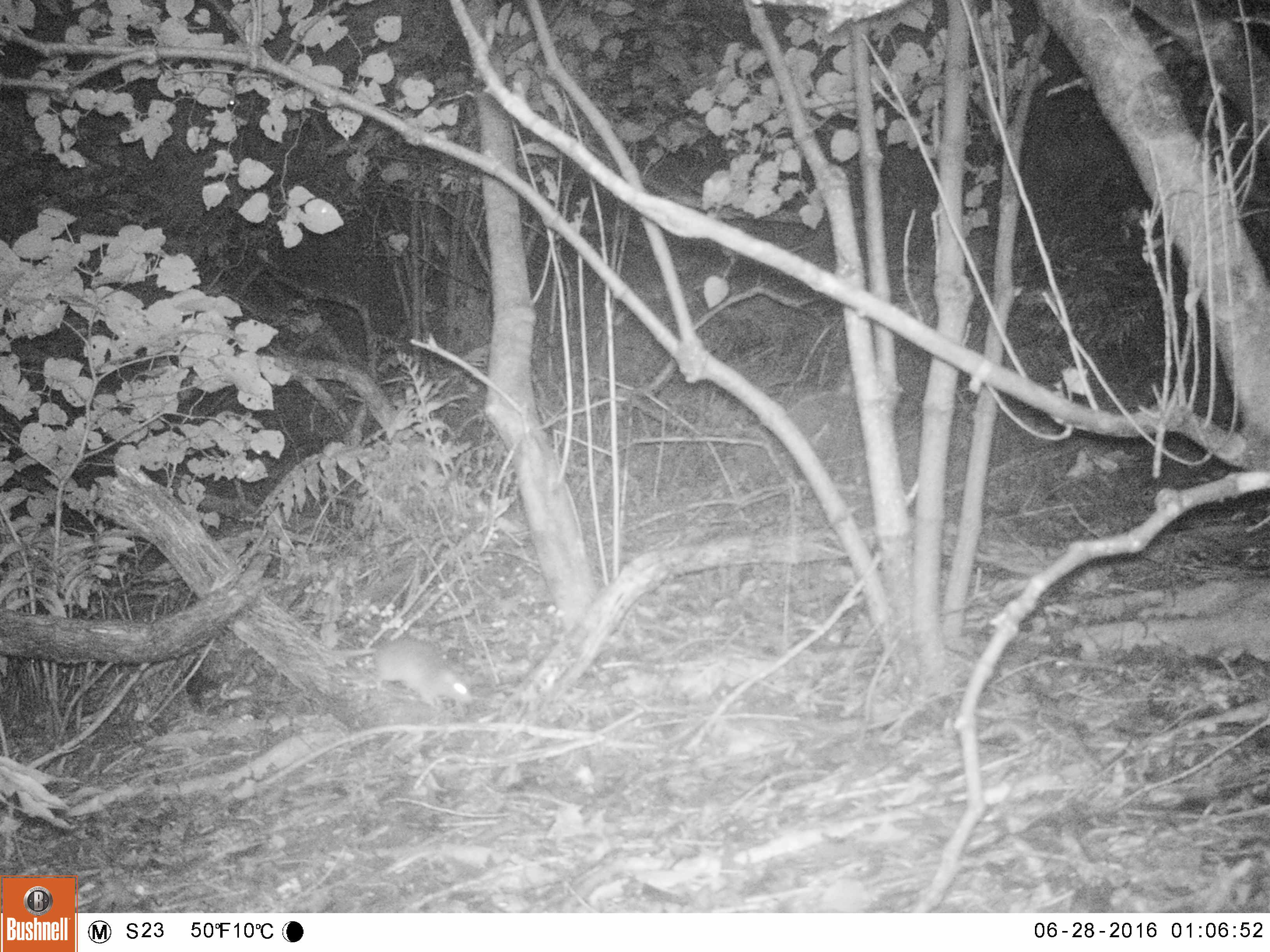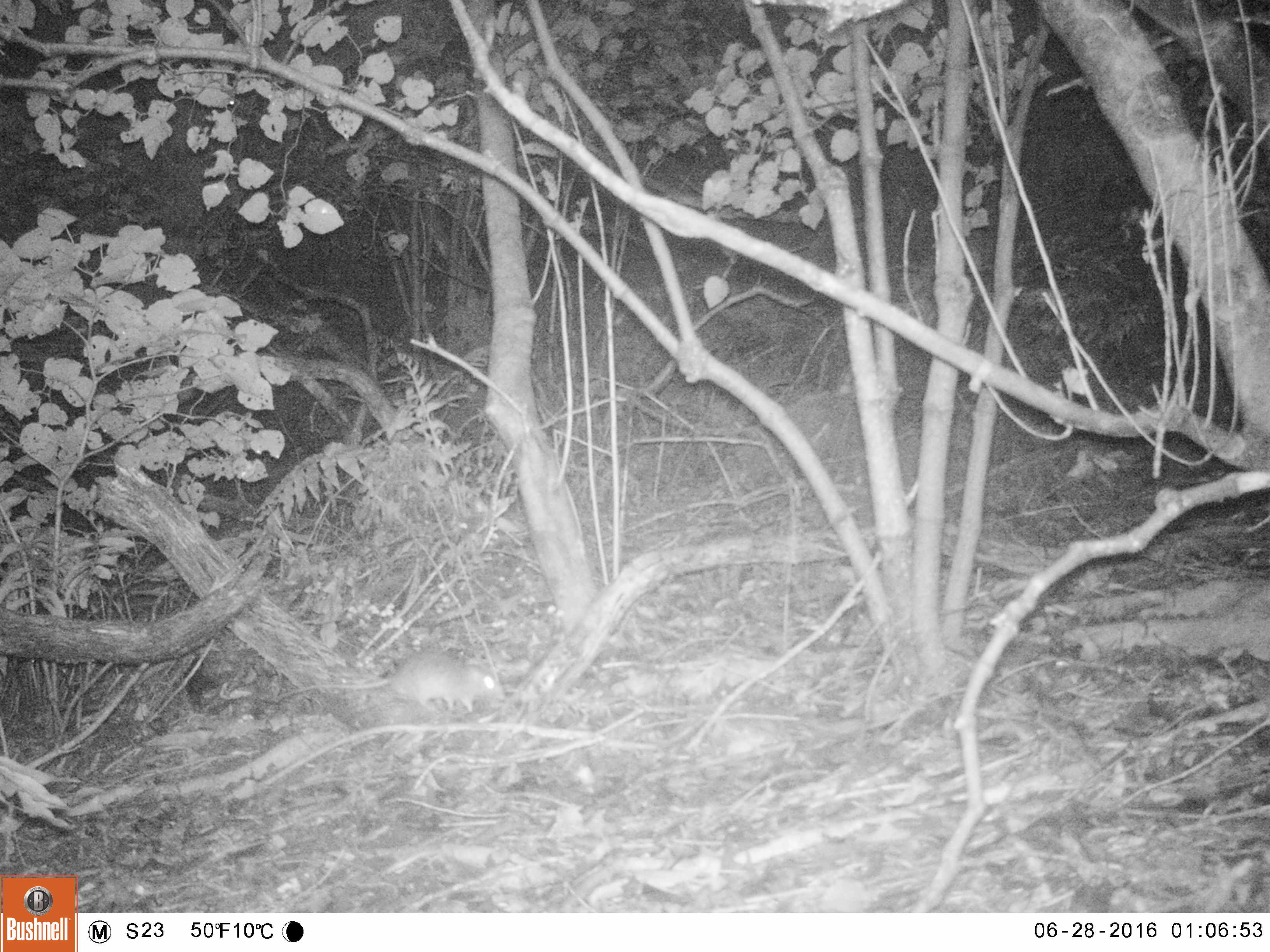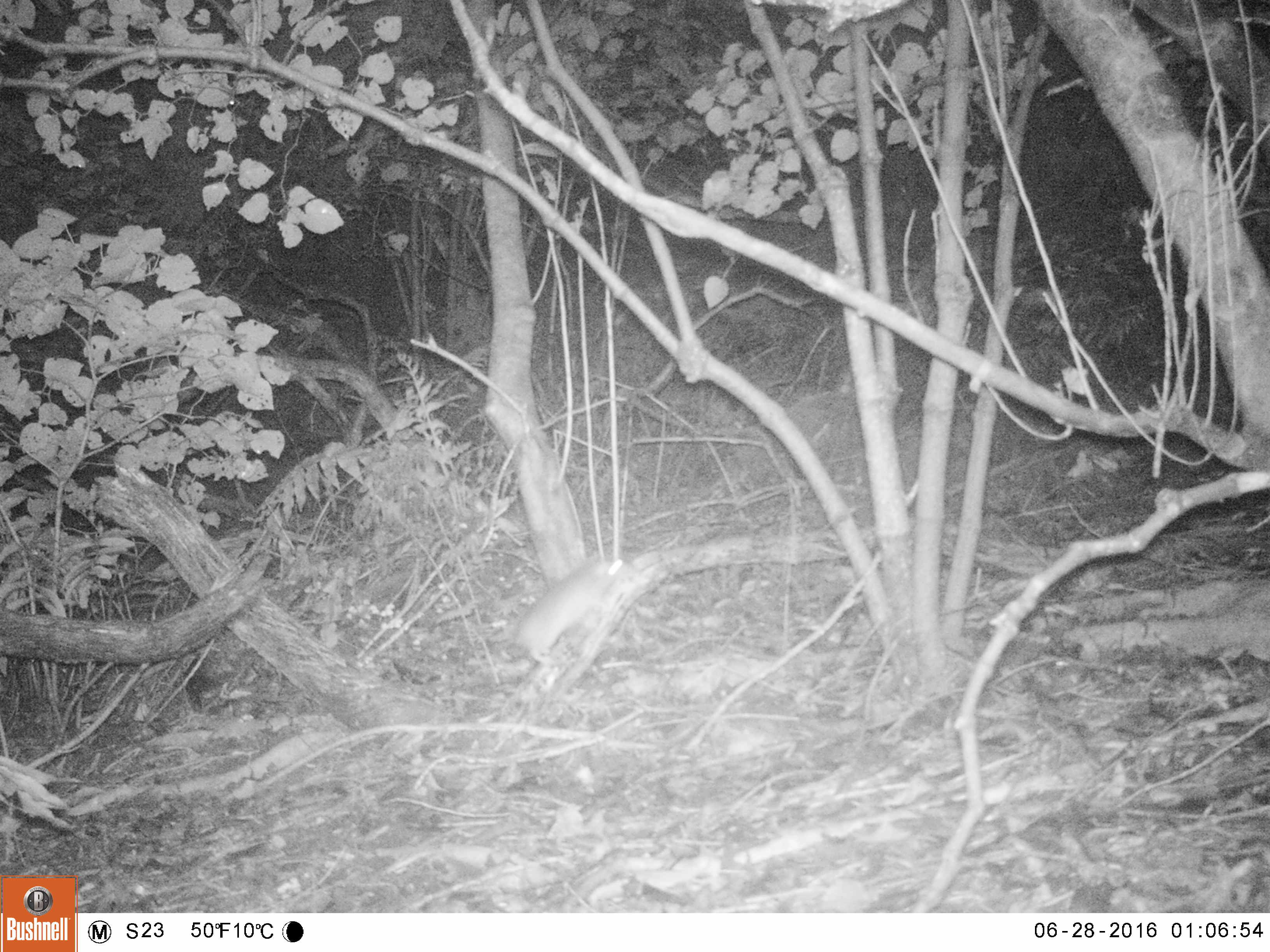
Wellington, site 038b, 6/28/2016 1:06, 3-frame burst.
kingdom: Animalia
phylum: Chordata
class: Mammalia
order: Rodentia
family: Muridae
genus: Rattus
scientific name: Rattus rattus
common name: ship rat